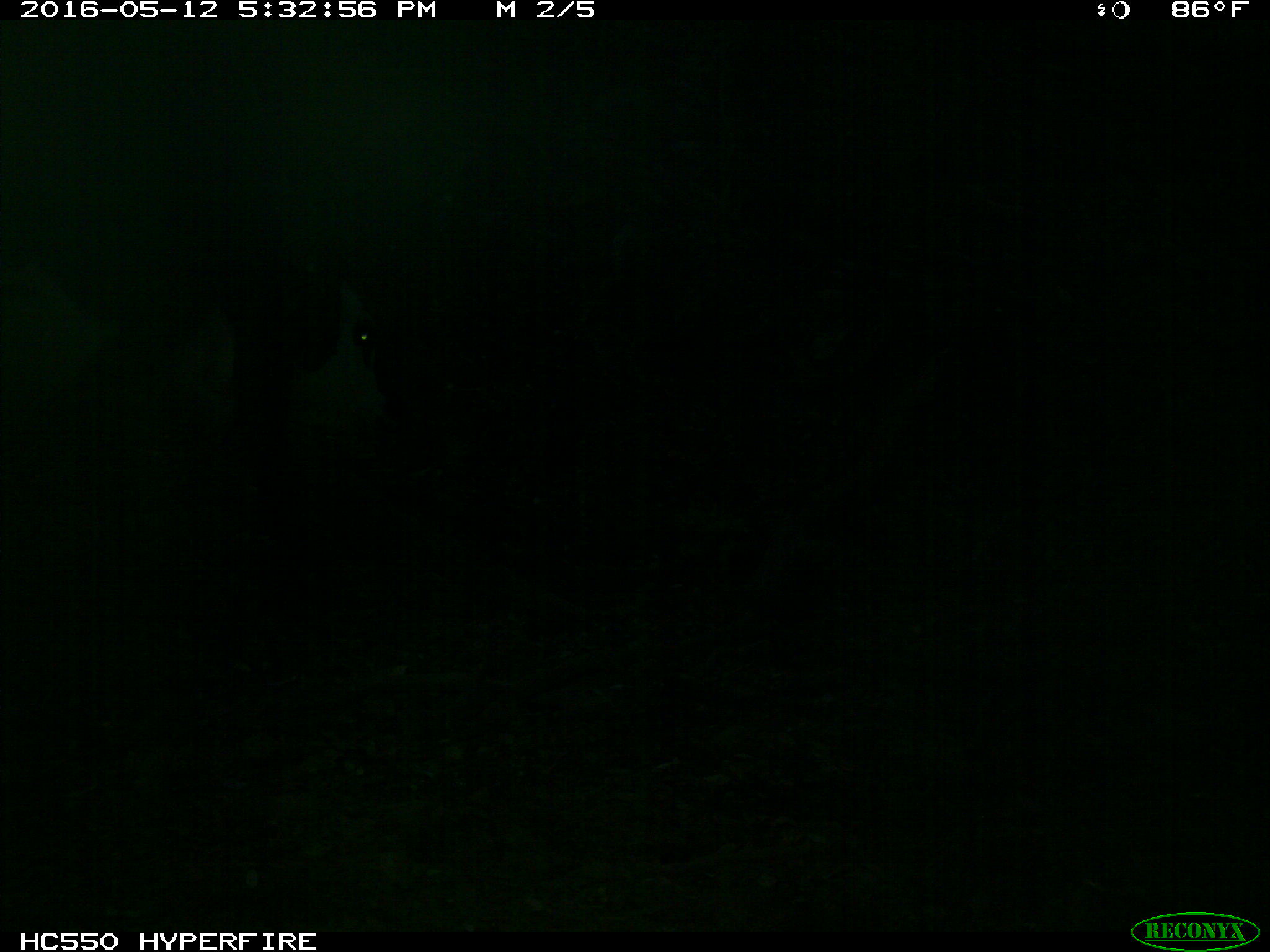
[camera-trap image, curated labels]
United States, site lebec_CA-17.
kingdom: Animalia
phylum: Chordata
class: Mammalia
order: Artiodactyla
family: Bovidae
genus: Bos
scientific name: Bos taurus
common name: domestic cow